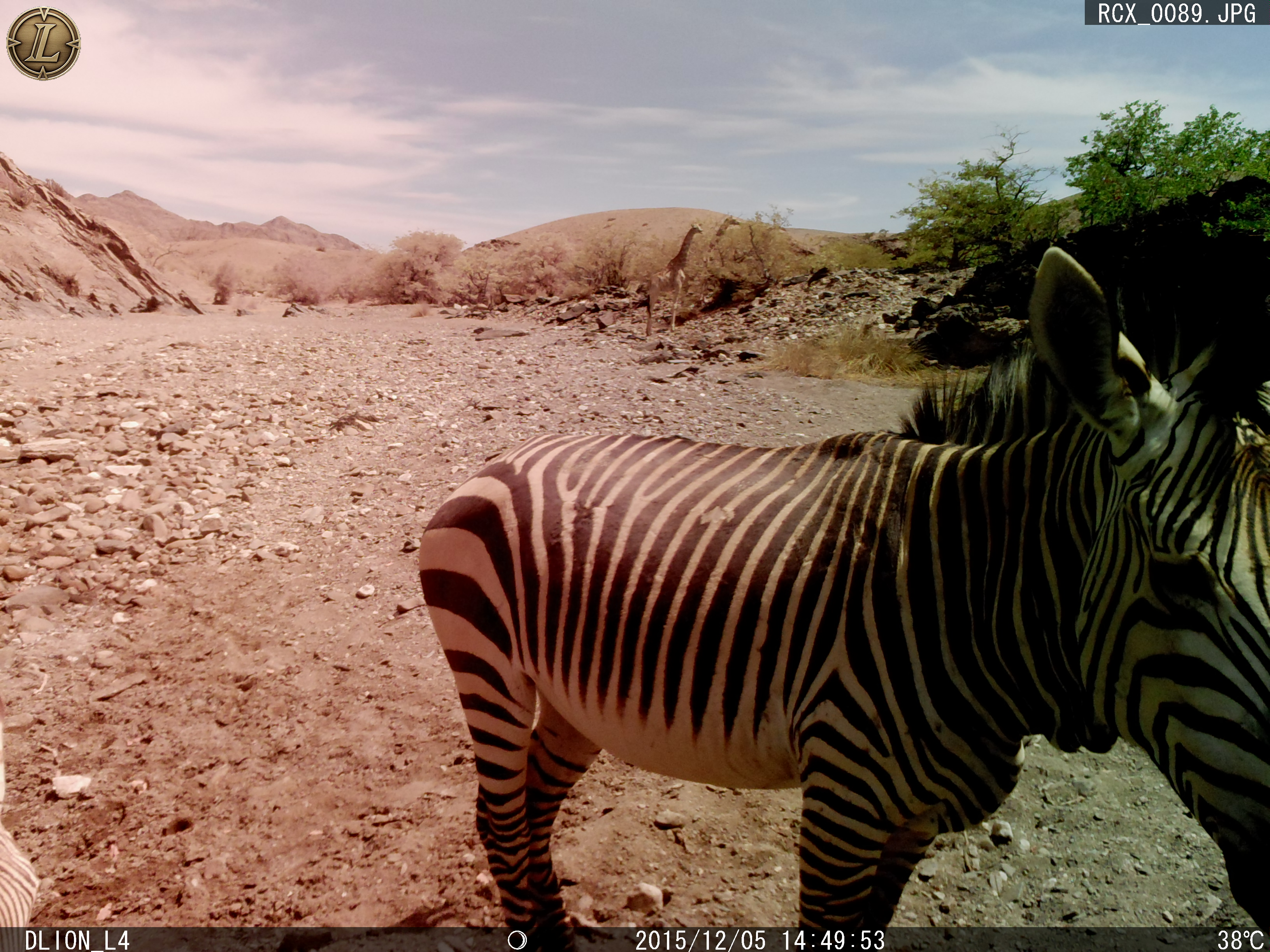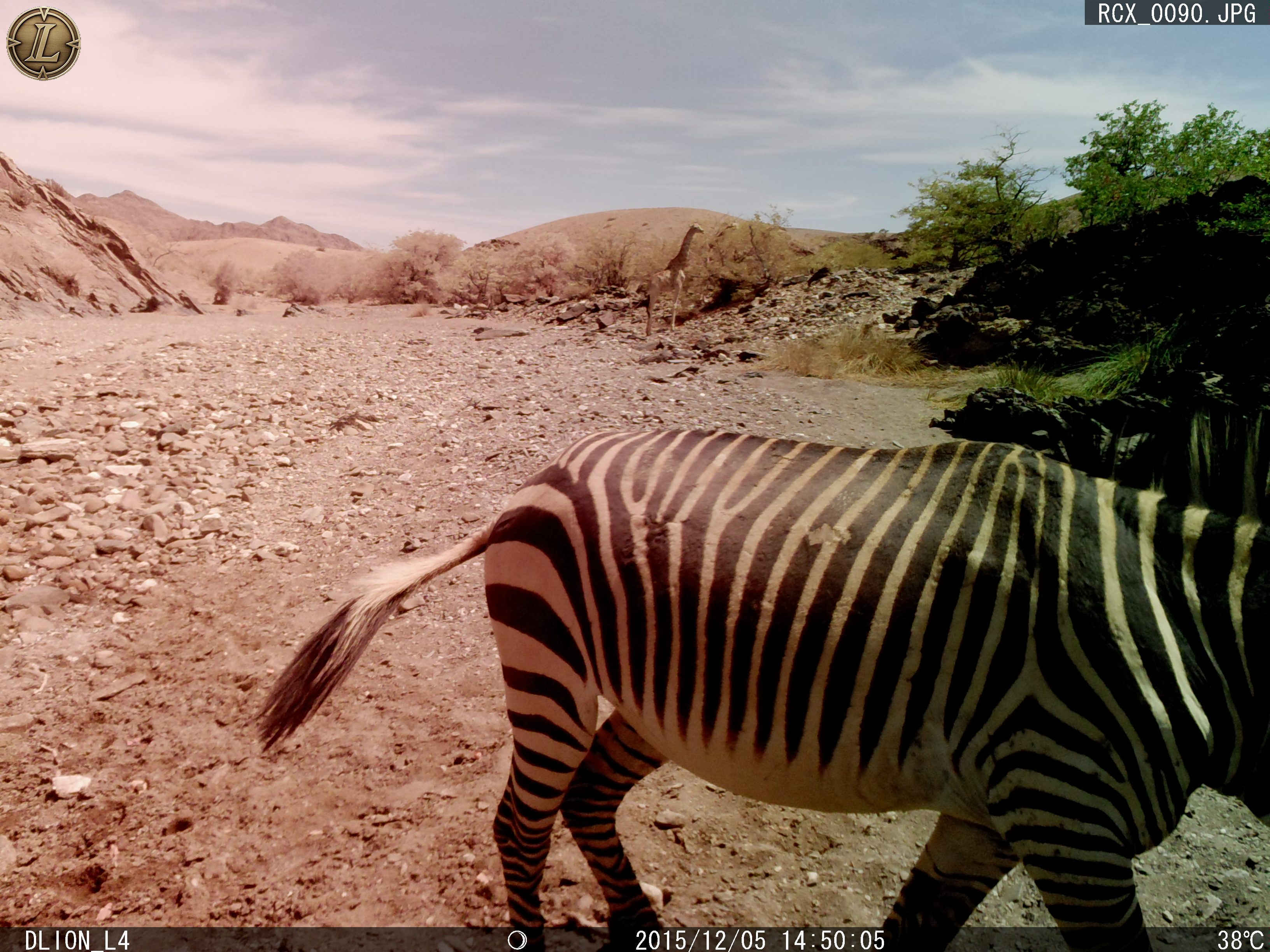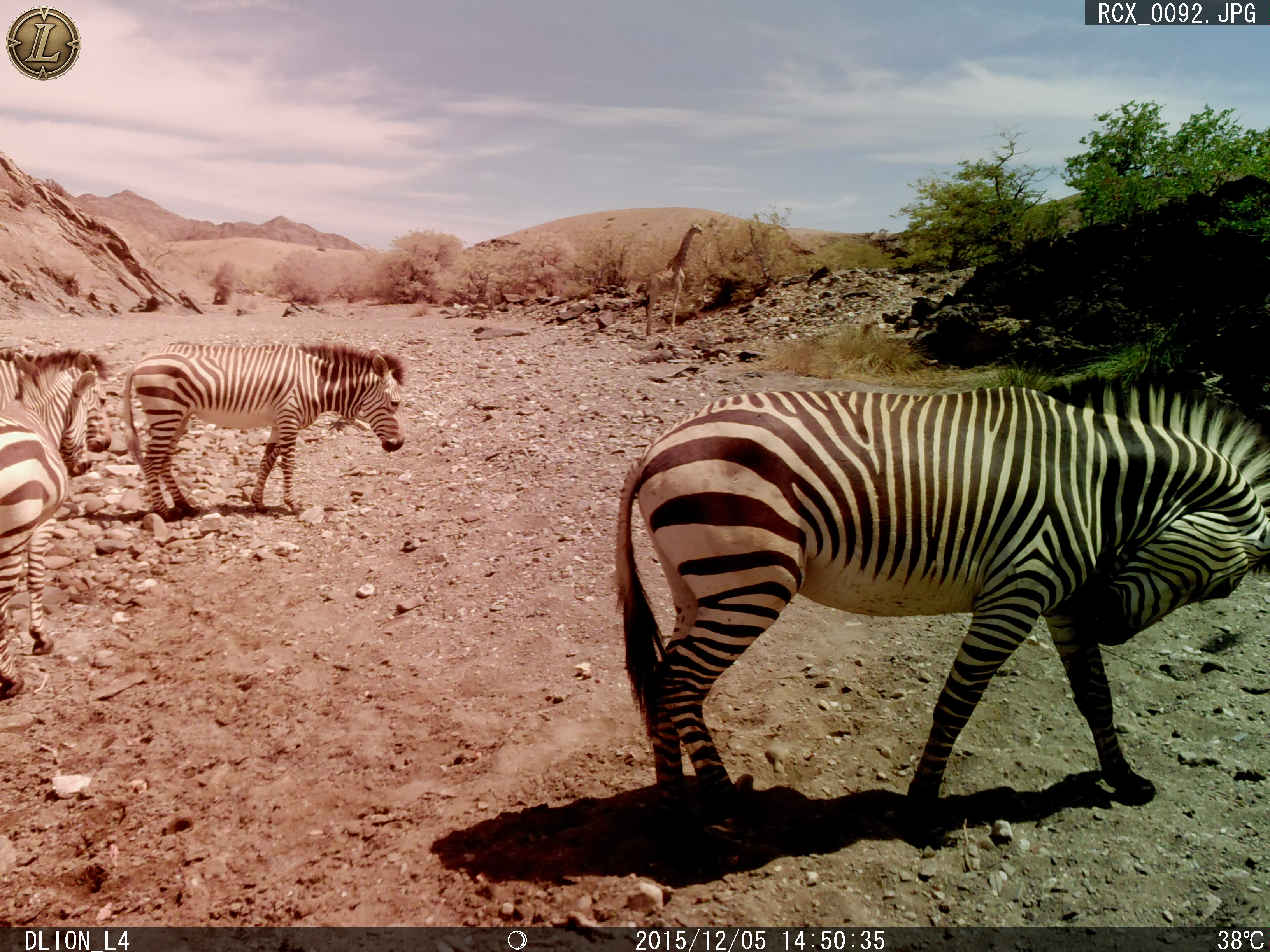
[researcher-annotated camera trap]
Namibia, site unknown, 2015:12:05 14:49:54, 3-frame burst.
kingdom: Animalia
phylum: Chordata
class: Mammalia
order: Perissodactyla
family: Equidae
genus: Equus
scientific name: Equus zebra hartmannae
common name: hartmann's mountain zebra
Equus zebra hartmannae (hartmann's mountain zebra).